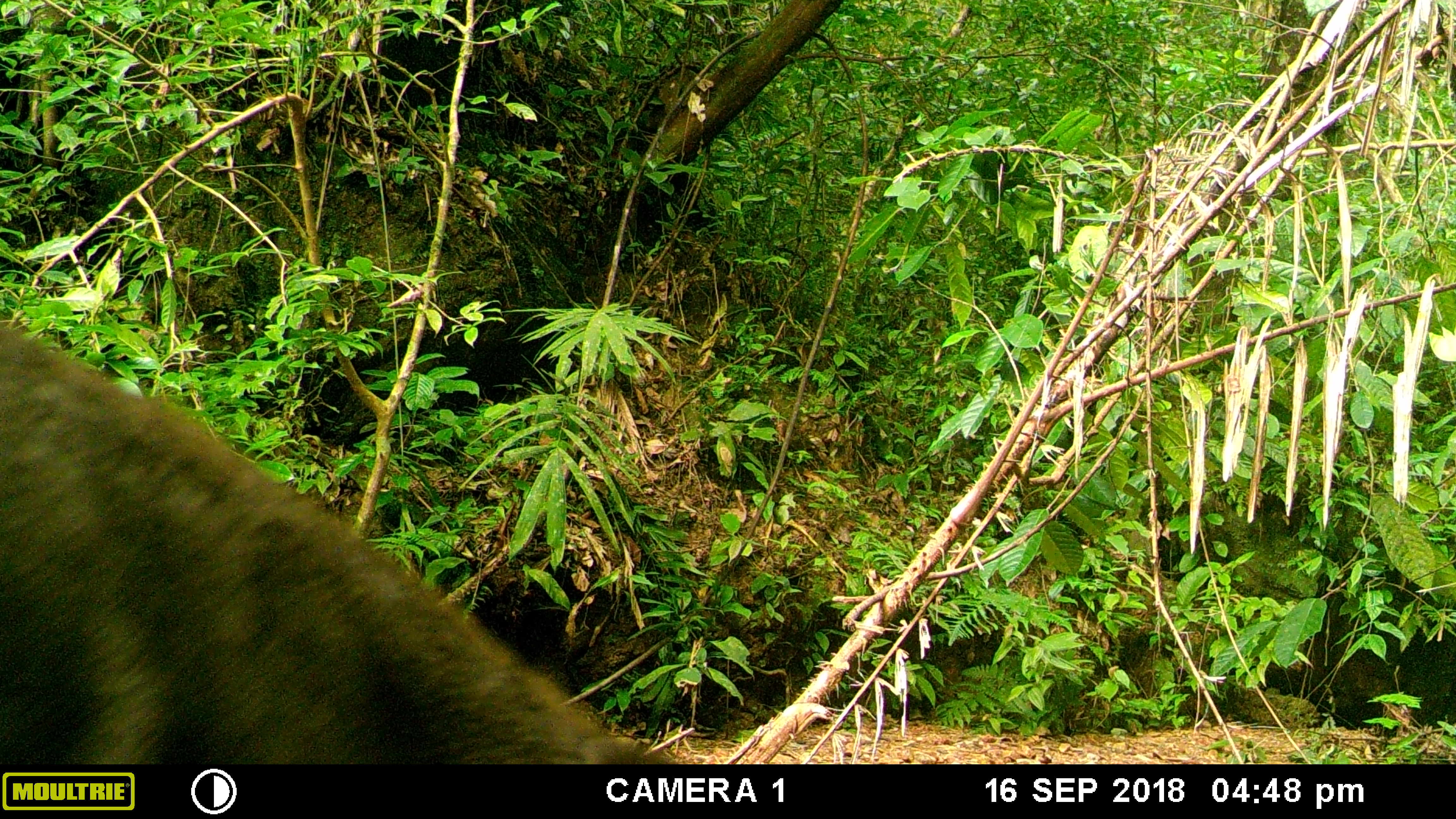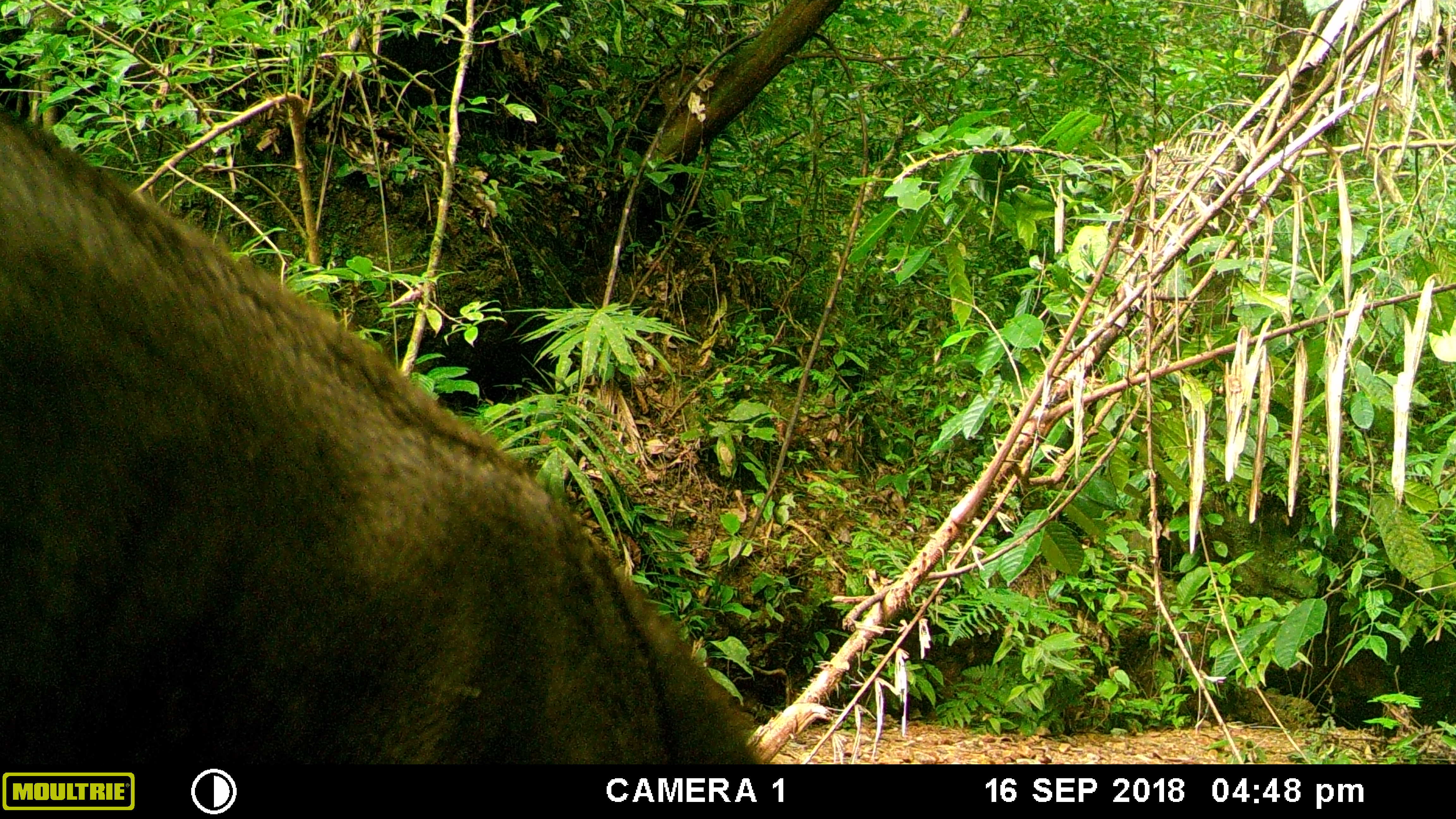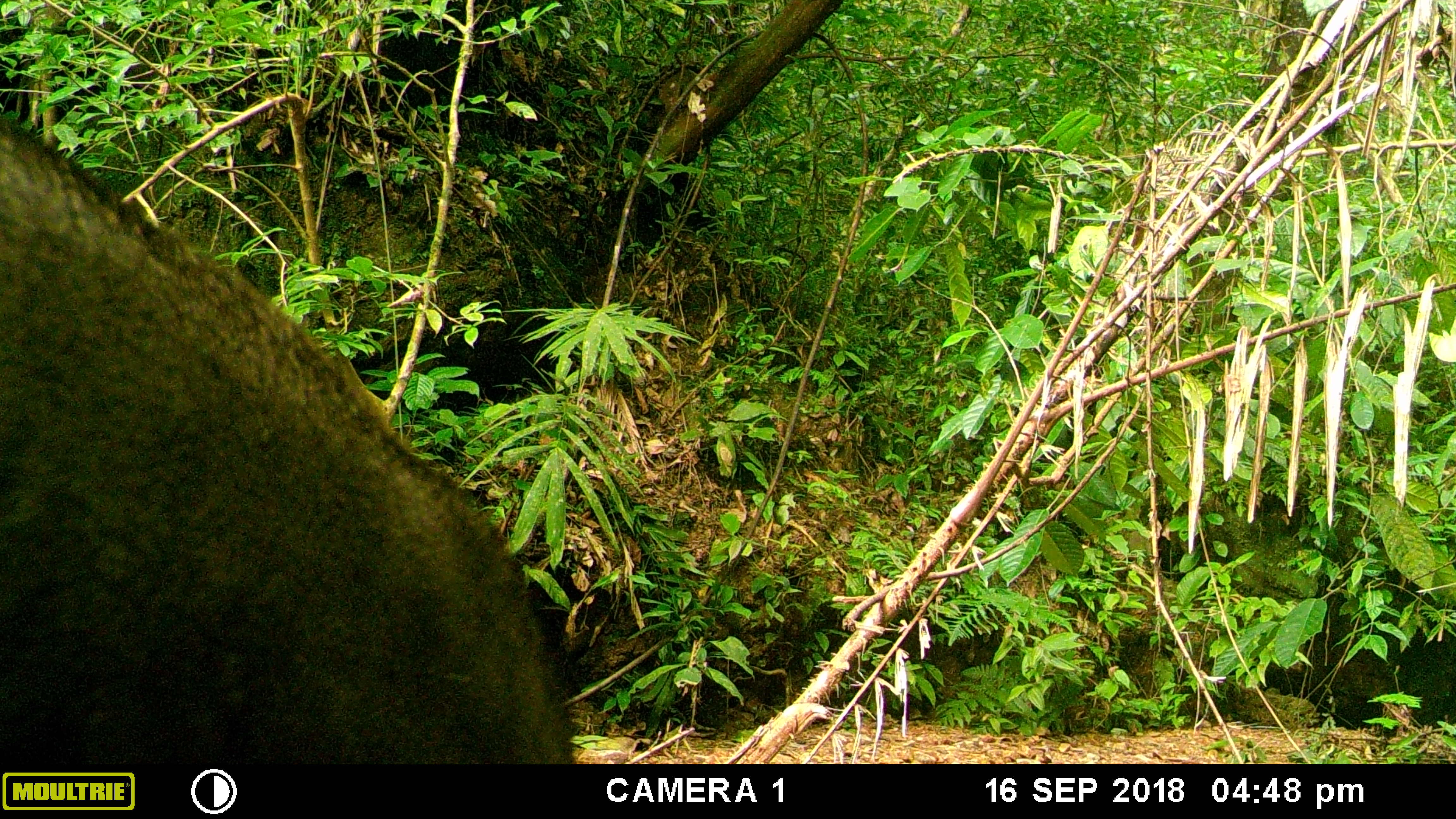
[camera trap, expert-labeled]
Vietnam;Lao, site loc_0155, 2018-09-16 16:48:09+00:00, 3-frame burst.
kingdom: Animalia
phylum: Chordata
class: Mammalia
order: Artiodactyla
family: Suidae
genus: Sus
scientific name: Sus scrofa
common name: eurasian wild pig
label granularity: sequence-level